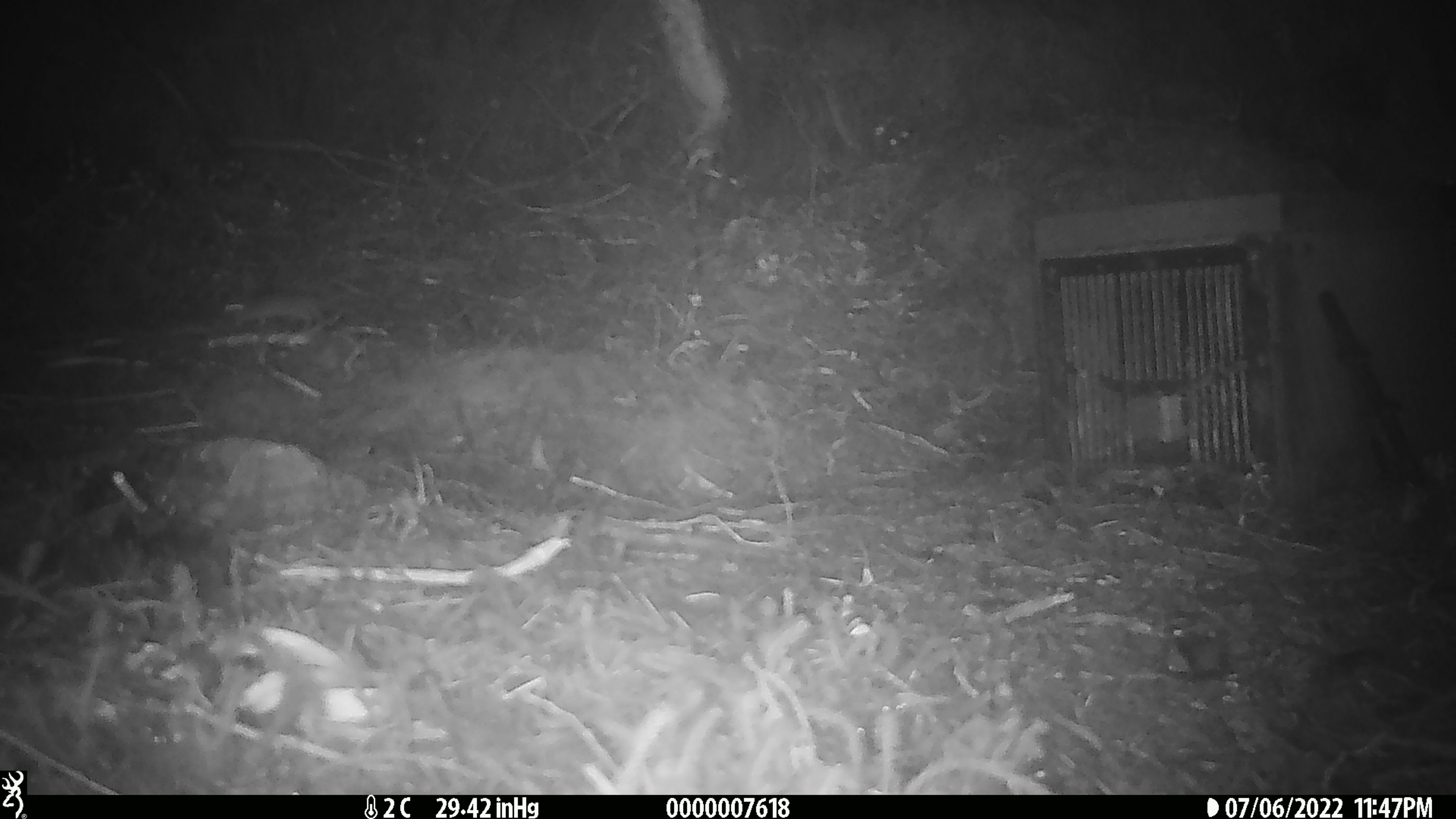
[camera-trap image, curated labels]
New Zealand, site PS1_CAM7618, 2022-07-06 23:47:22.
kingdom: Animalia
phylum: Chordata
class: Mammalia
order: Rodentia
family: Muridae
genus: Mus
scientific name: Mus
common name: mouse